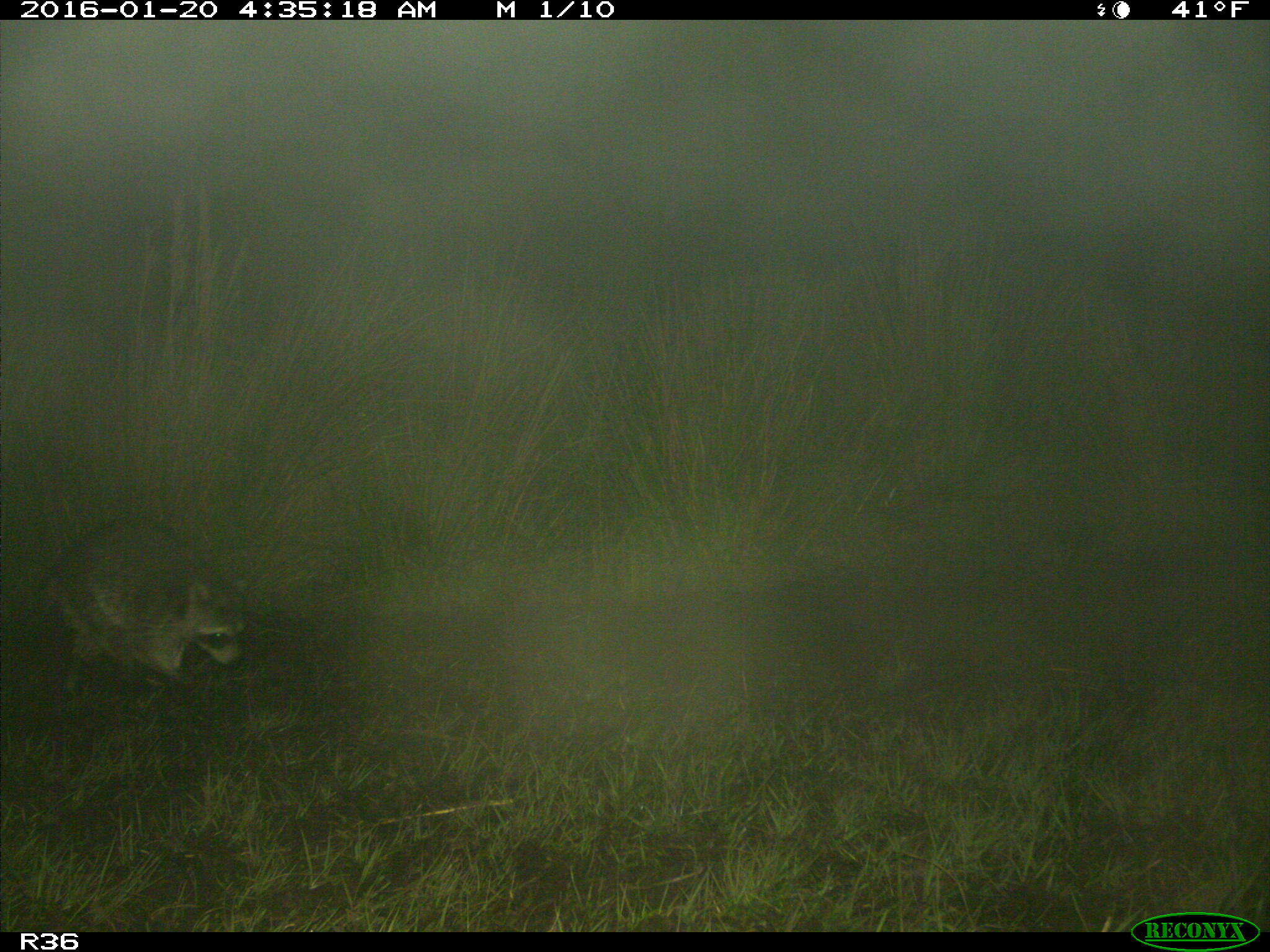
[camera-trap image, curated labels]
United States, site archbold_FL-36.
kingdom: Animalia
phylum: Chordata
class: Mammalia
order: Carnivora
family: Procyonidae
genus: Procyon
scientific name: Procyon lotor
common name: common raccoon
Procyon lotor (common raccoon).